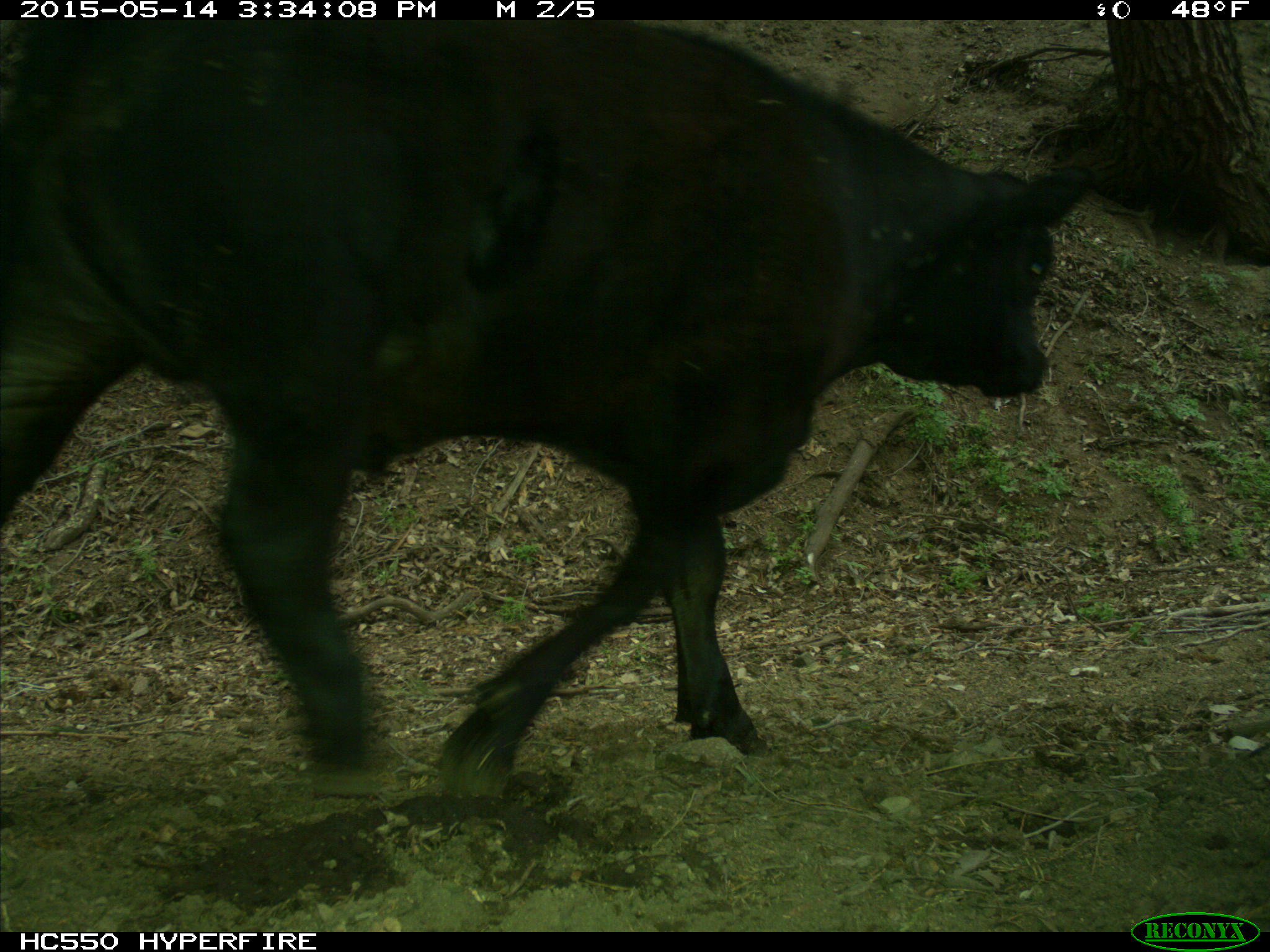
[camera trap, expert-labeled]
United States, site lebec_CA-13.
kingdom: Animalia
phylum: Chordata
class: Mammalia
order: Artiodactyla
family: Bovidae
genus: Bos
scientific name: Bos taurus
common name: domestic cow